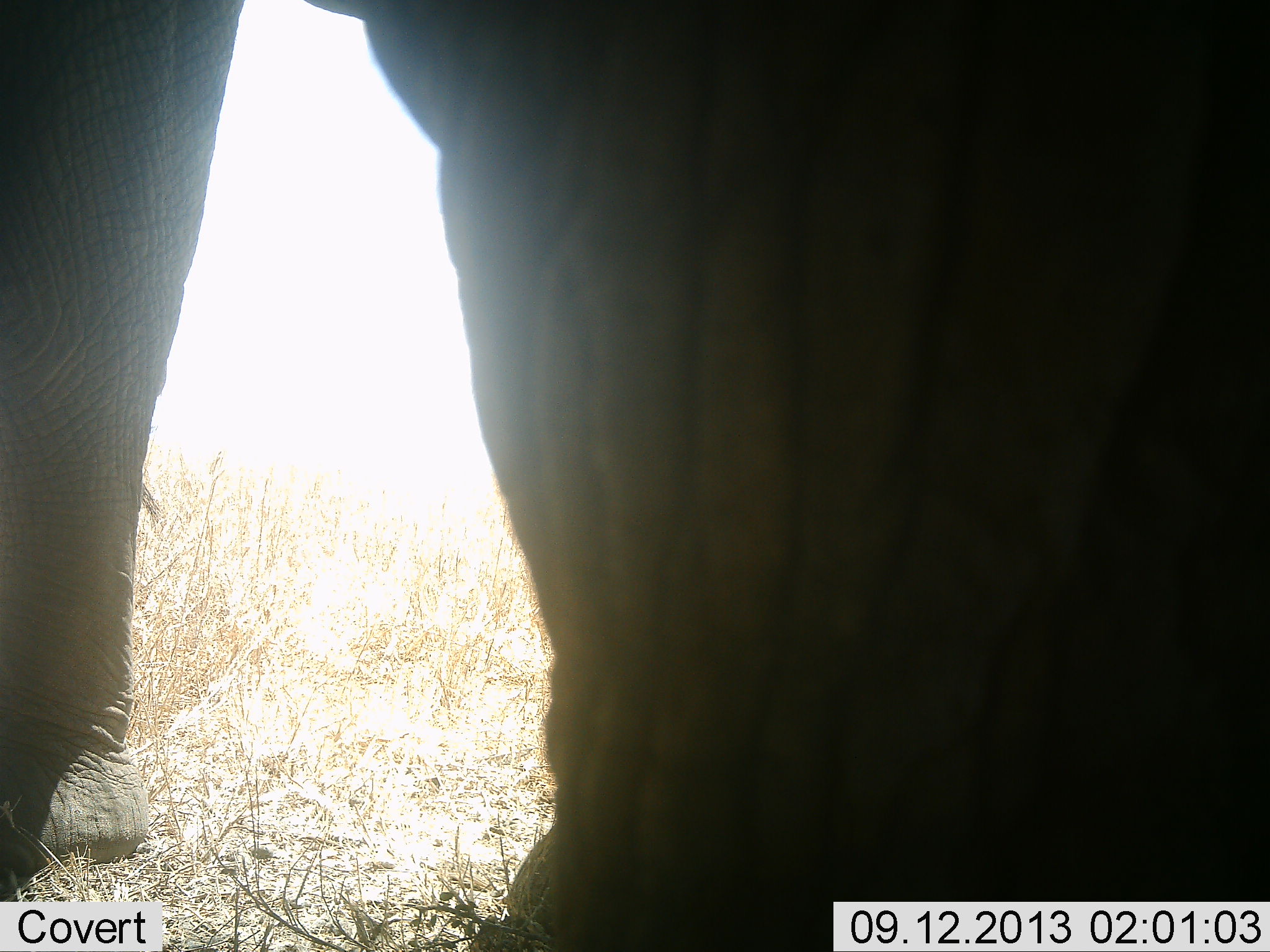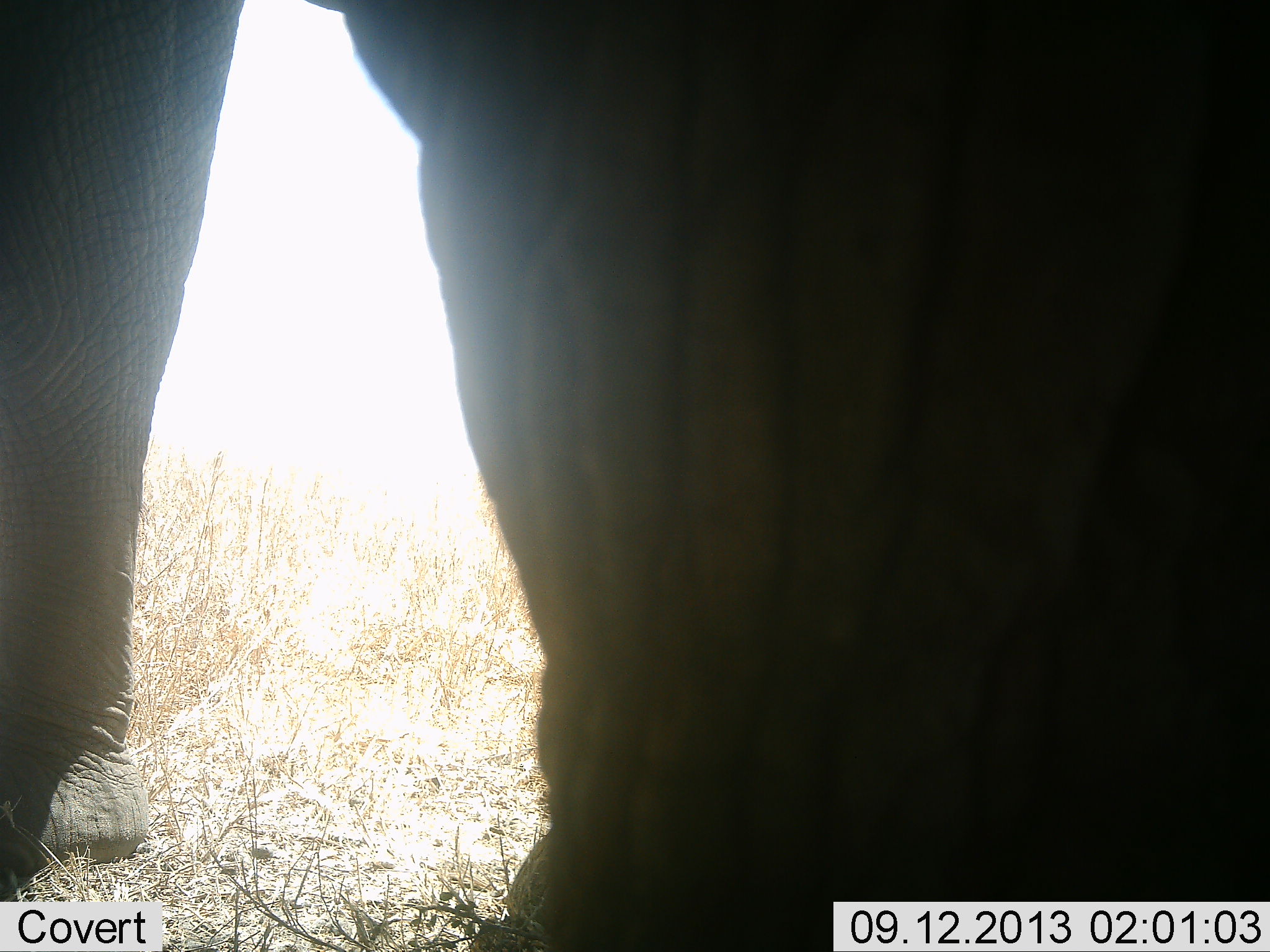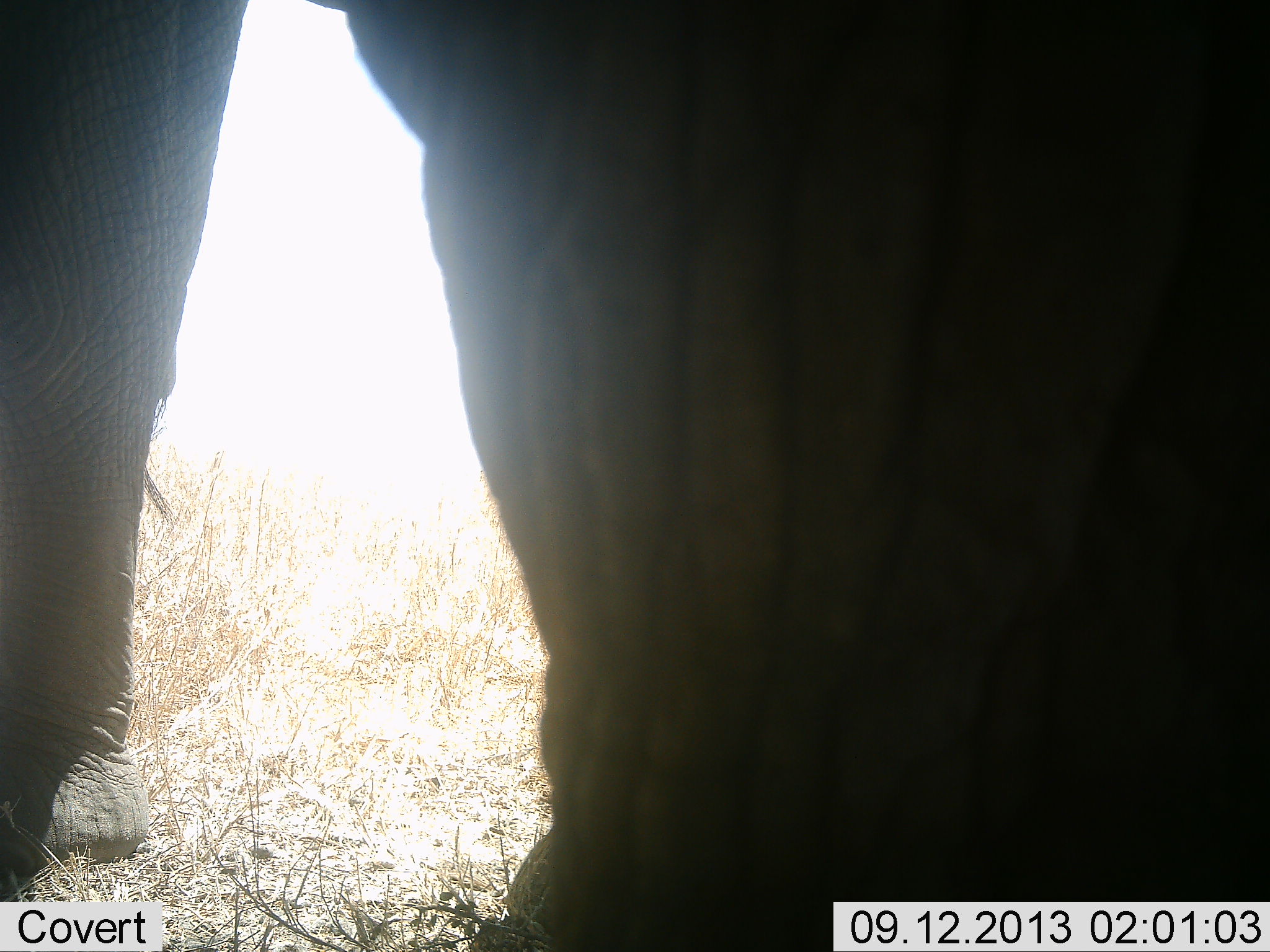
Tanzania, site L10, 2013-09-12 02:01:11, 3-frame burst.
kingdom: Animalia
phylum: Chordata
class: Mammalia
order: Proboscidea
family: Elephantidae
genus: Loxodonta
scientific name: Loxodonta africana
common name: african bush elephant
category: elephant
Elephant (african bush elephant) (Loxodonta africana), count 1. Behavior (volunteer vote fractions): standing 93%, resting 0%, moving 7%, interacting 0%. Young present (vote fraction): 0%. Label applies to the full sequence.